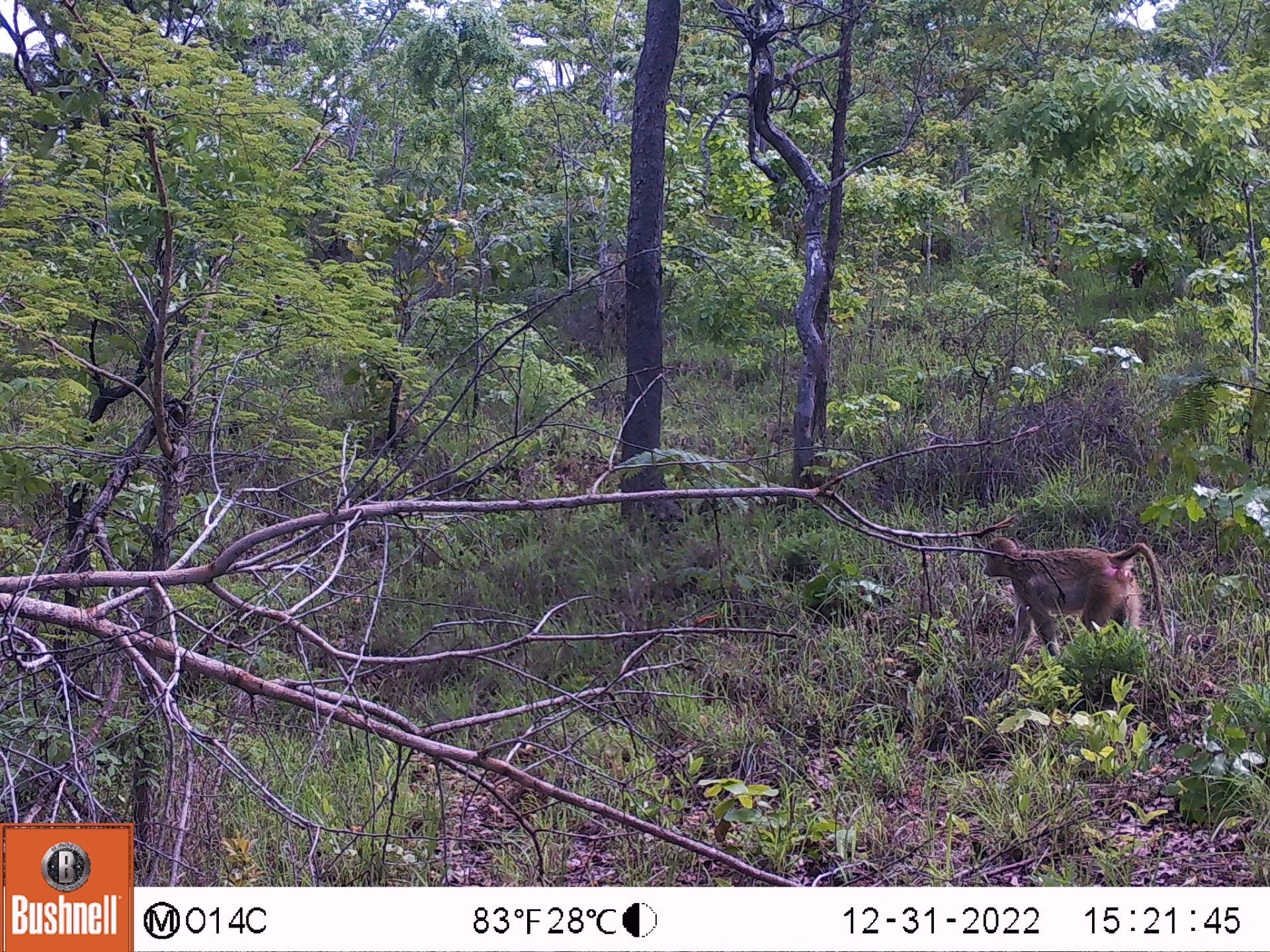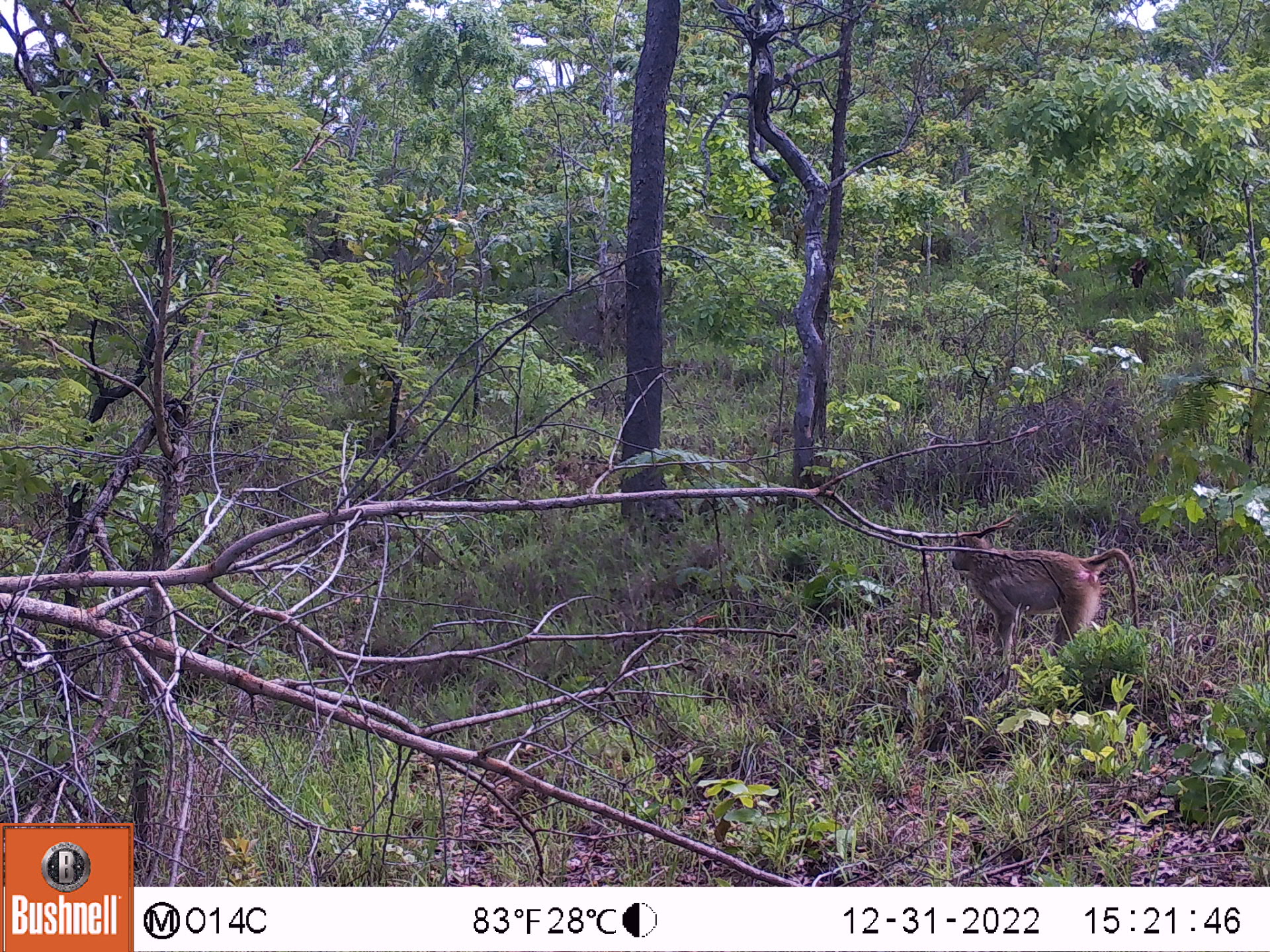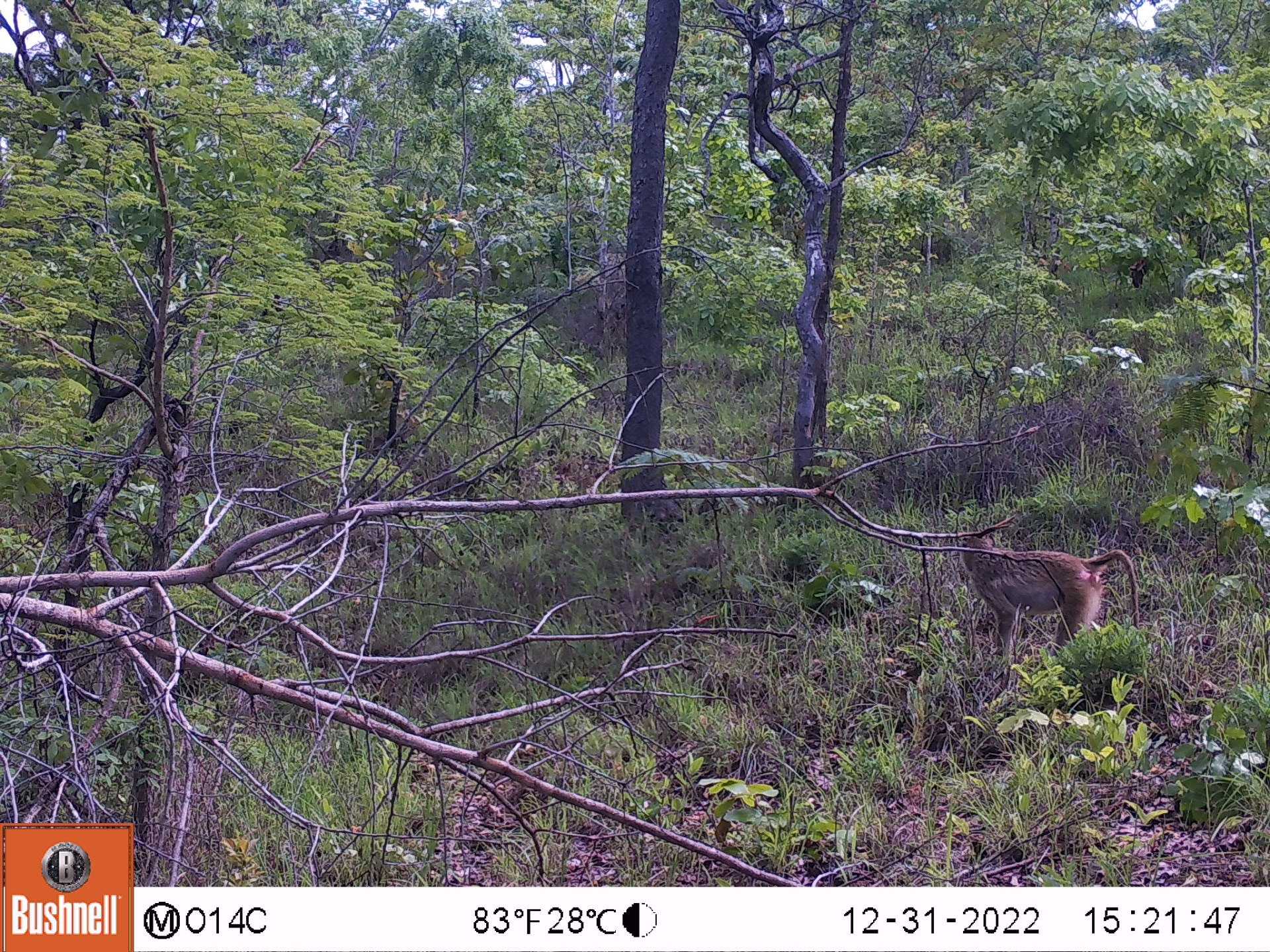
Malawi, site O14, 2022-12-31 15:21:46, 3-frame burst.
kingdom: Animalia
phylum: Chordata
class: Mammalia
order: Primates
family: Cercopithecidae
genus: Papio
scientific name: Papio cynocephalus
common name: yellow baboon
Yellow baboon (Papio cynocephalus), count 1.